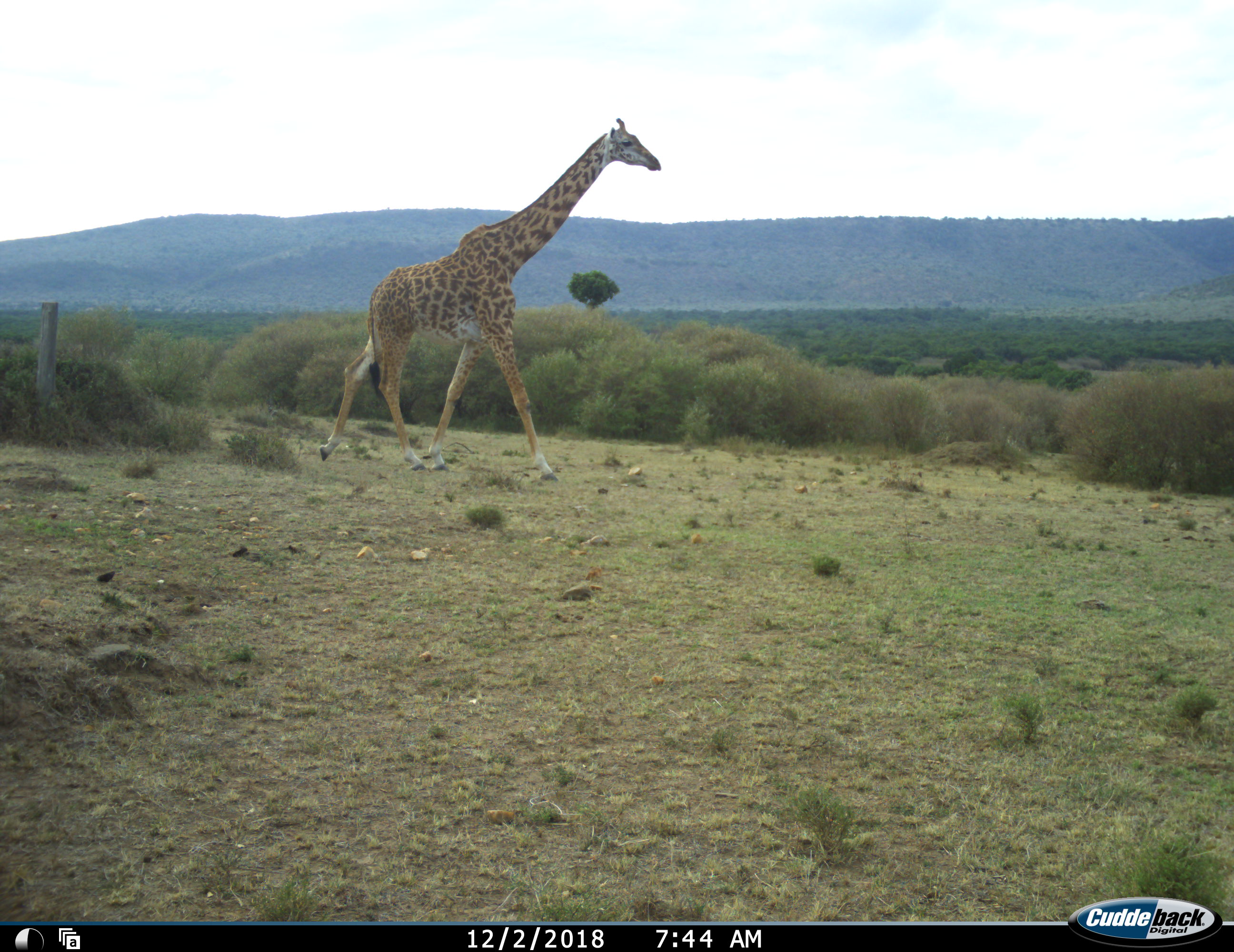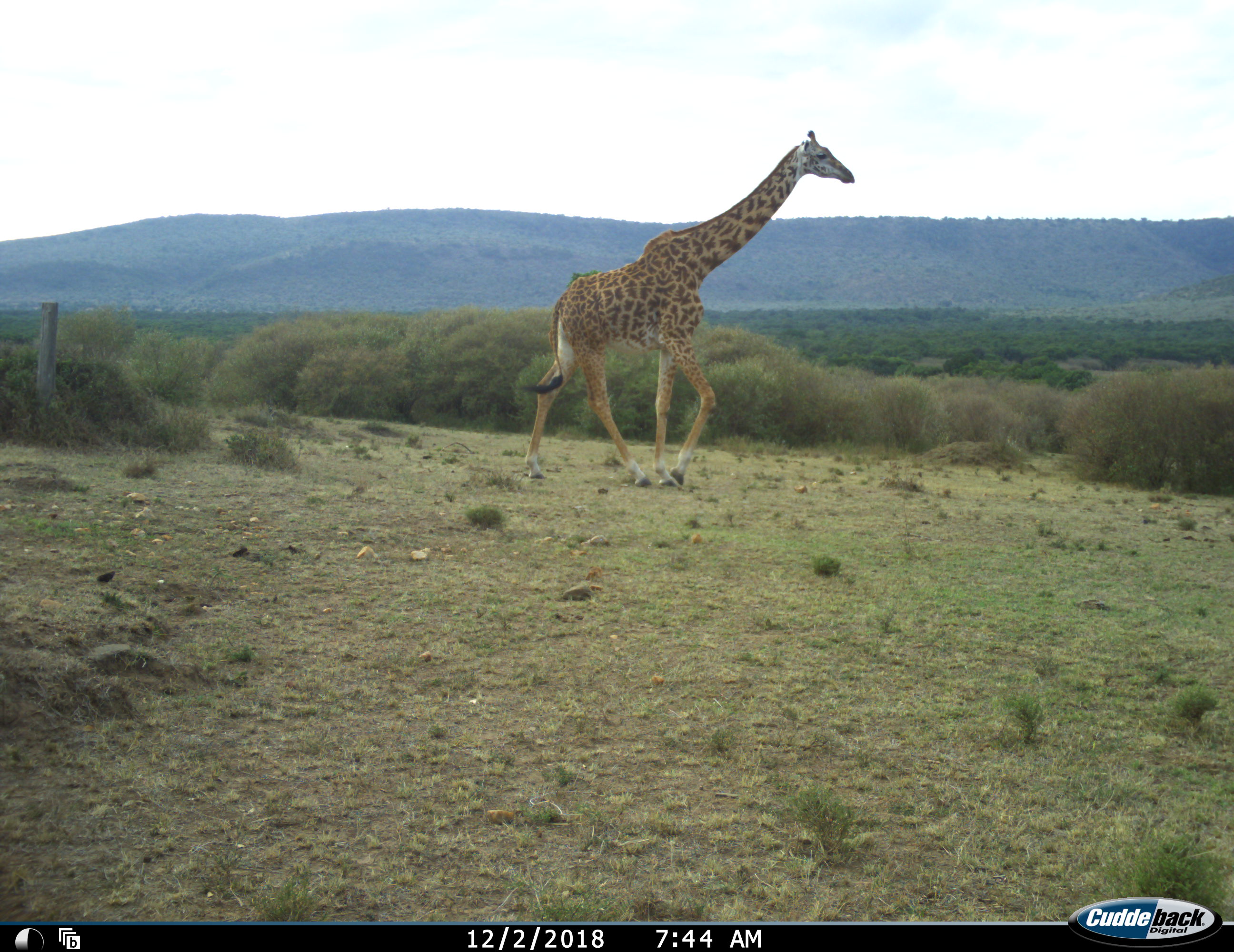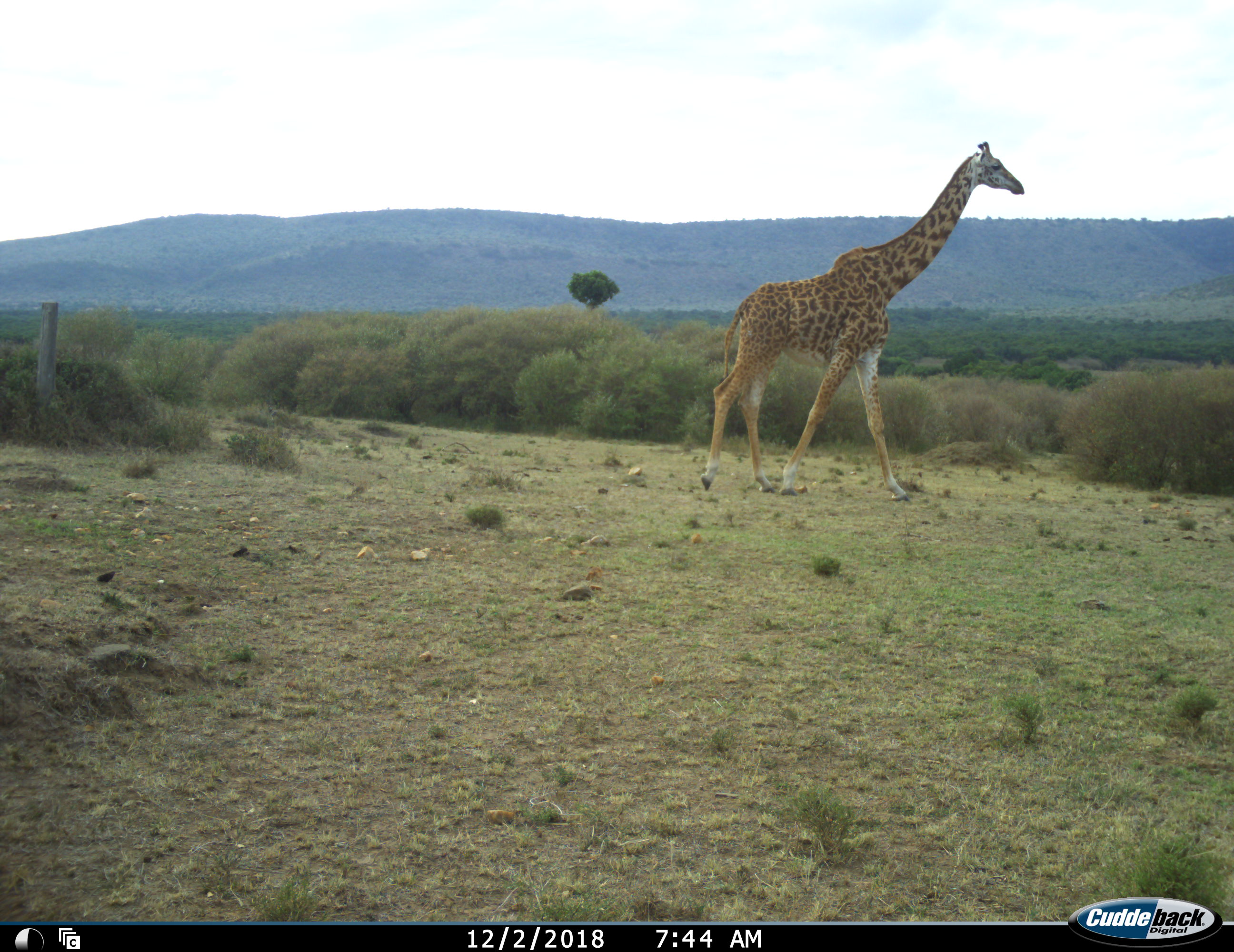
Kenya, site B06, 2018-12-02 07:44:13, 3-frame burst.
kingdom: Animalia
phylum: Chordata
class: Mammalia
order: Artiodactyla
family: Giraffidae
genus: Giraffa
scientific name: Giraffa camelopardalis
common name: giraffe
Giraffe (Giraffa camelopardalis), count 1. Behavior (volunteer vote fractions): standing 0%, resting 0%, moving 100%, interacting 0%. Young present (vote fraction): 0%. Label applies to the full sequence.